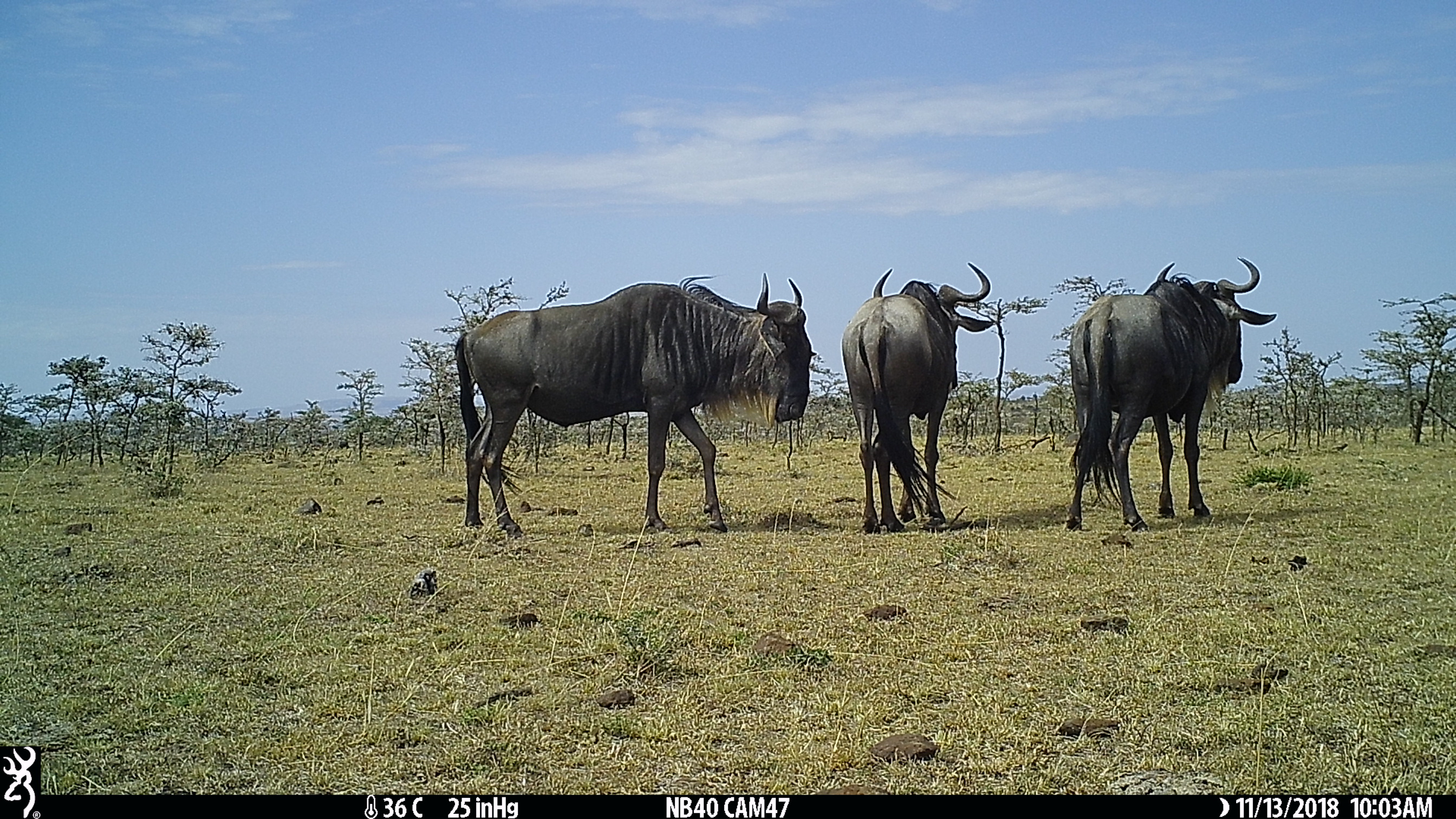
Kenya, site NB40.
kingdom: Animalia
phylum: Chordata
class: Mammalia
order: Artiodactyla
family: Bovidae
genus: Connochaetes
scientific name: Connochaetes taurinus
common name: blue wildebeest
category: wildebeest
Wildebeest (blue wildebeest) (Connochaetes taurinus).